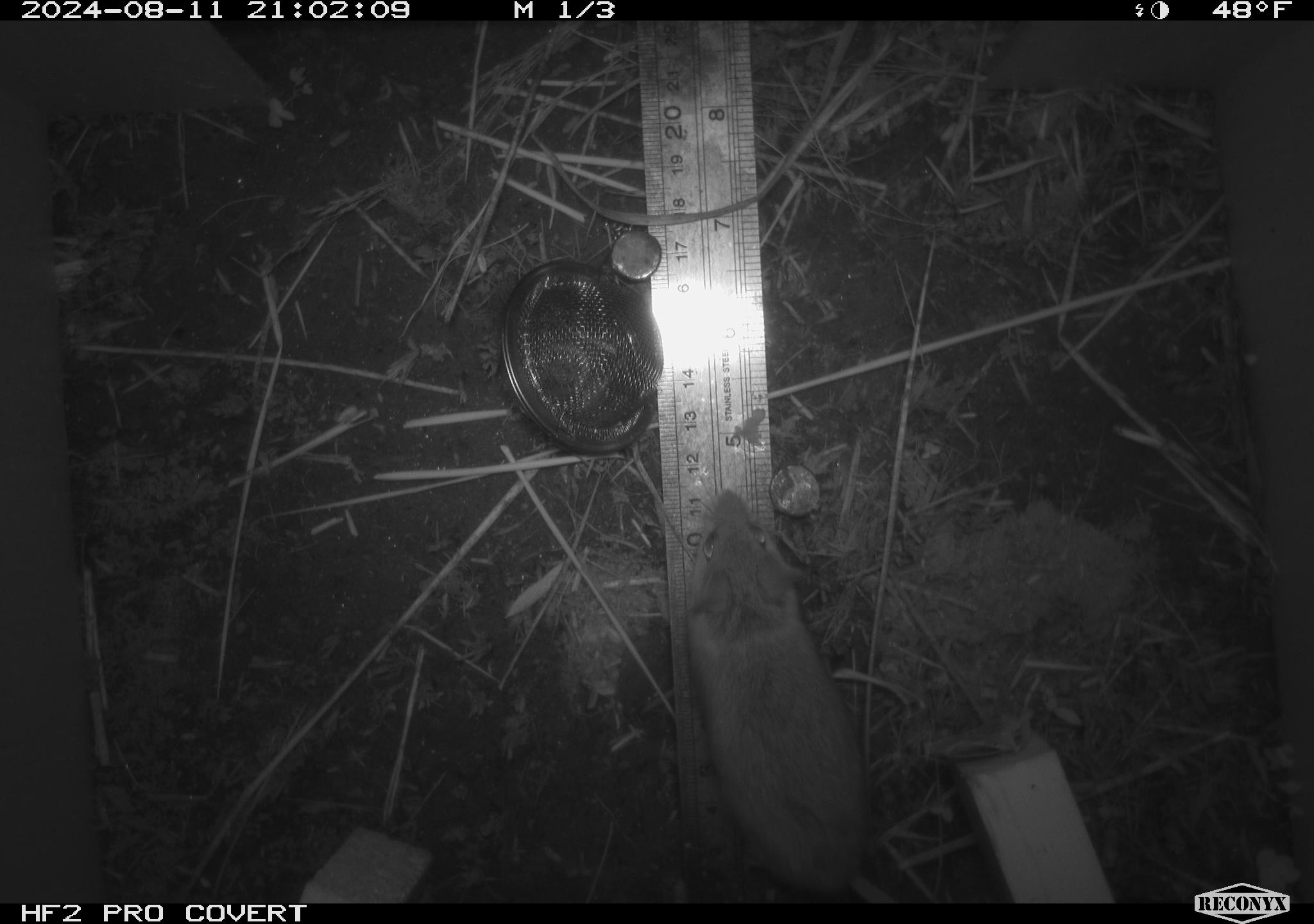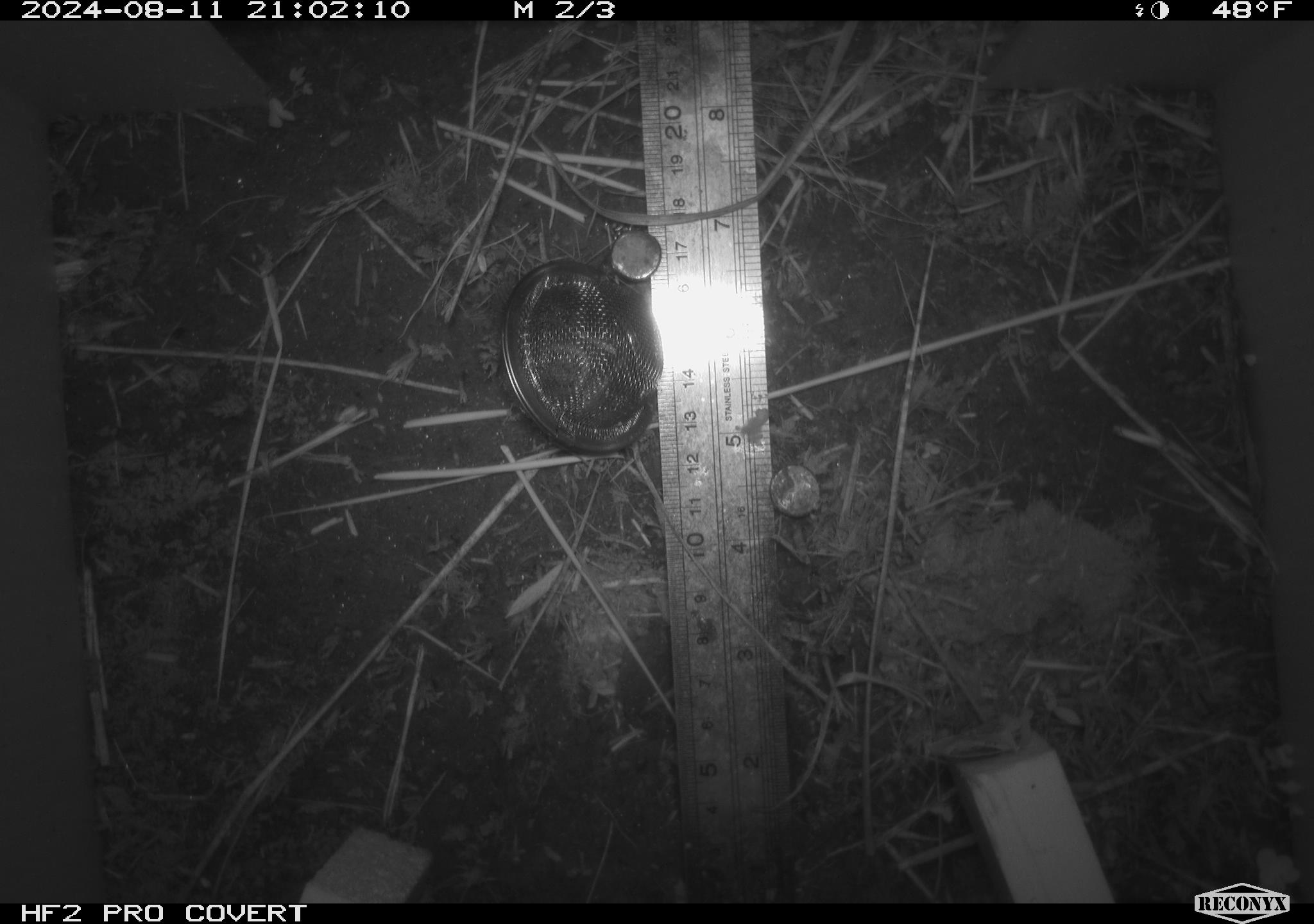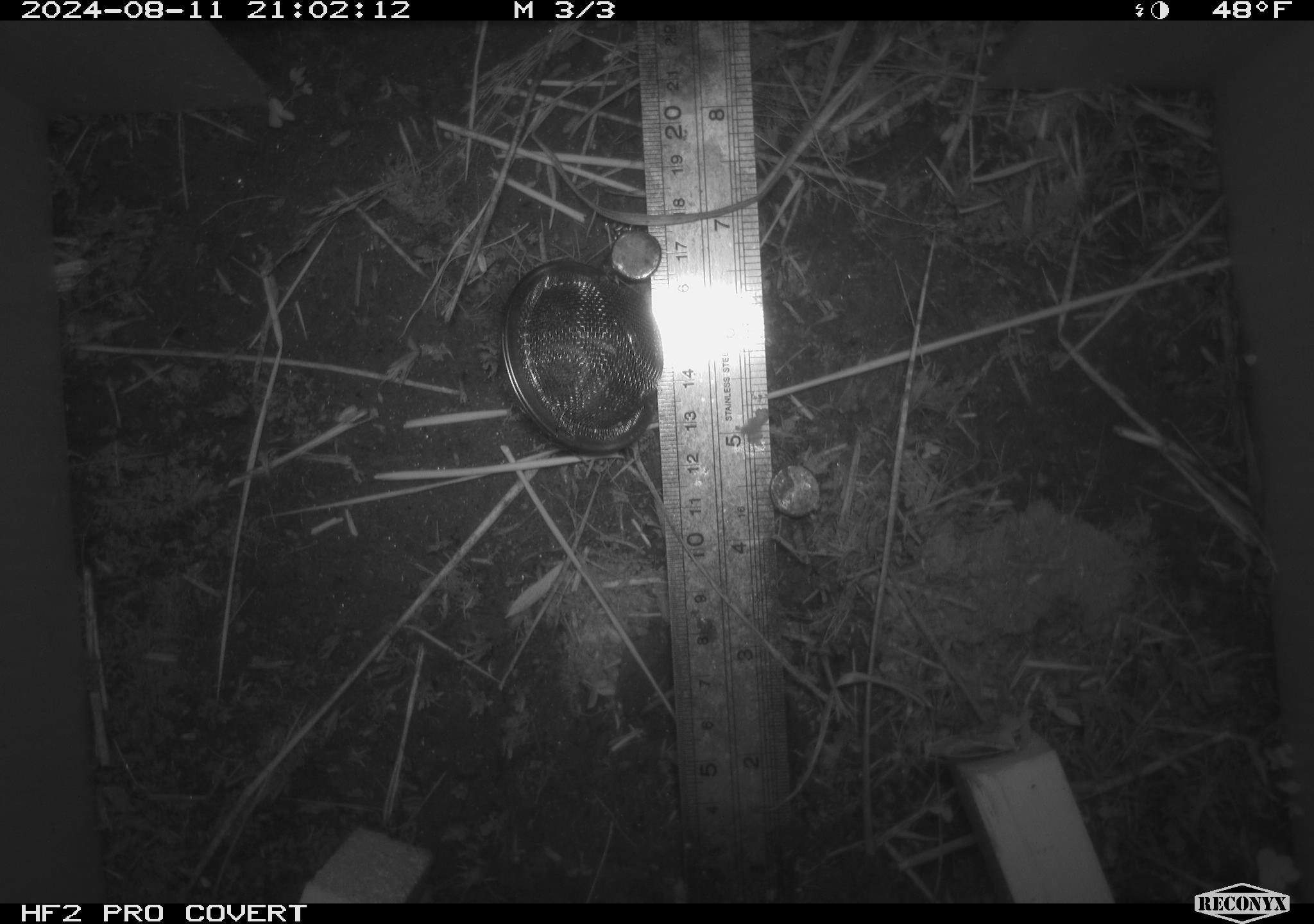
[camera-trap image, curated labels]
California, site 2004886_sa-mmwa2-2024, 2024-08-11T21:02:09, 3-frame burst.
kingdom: Animalia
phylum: Chordata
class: Mammalia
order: Rodentia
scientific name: Rodentia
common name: mouse species